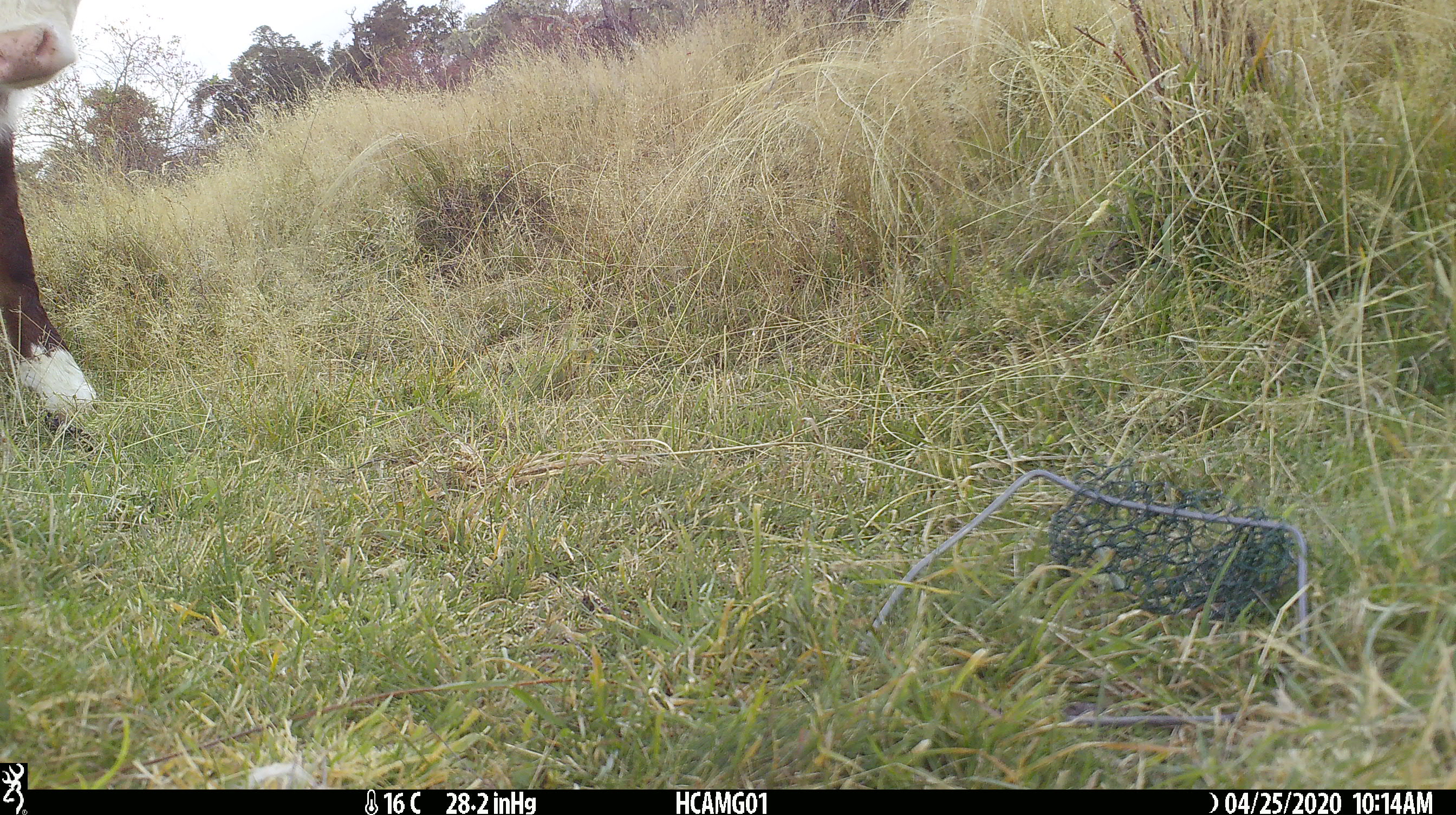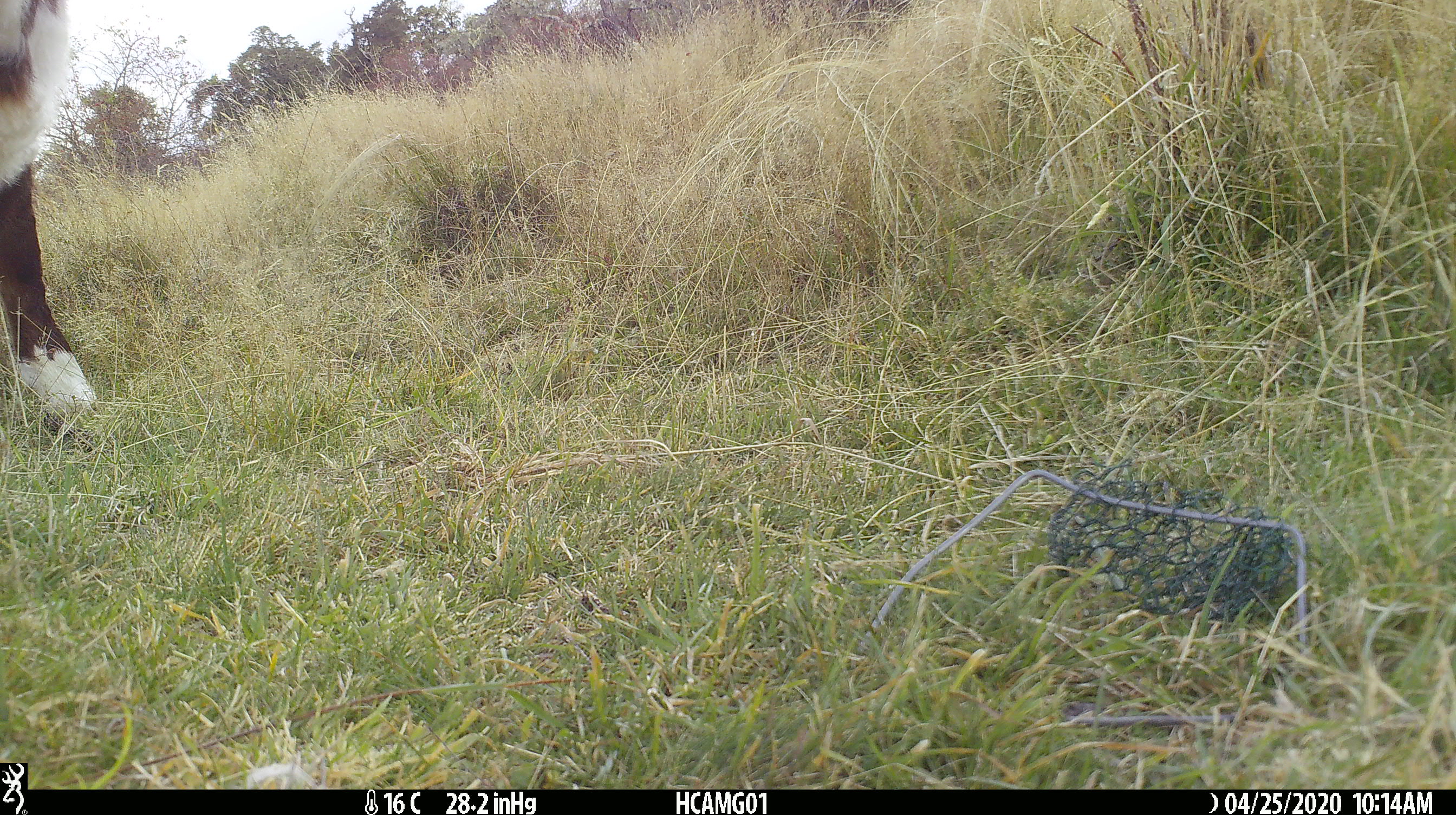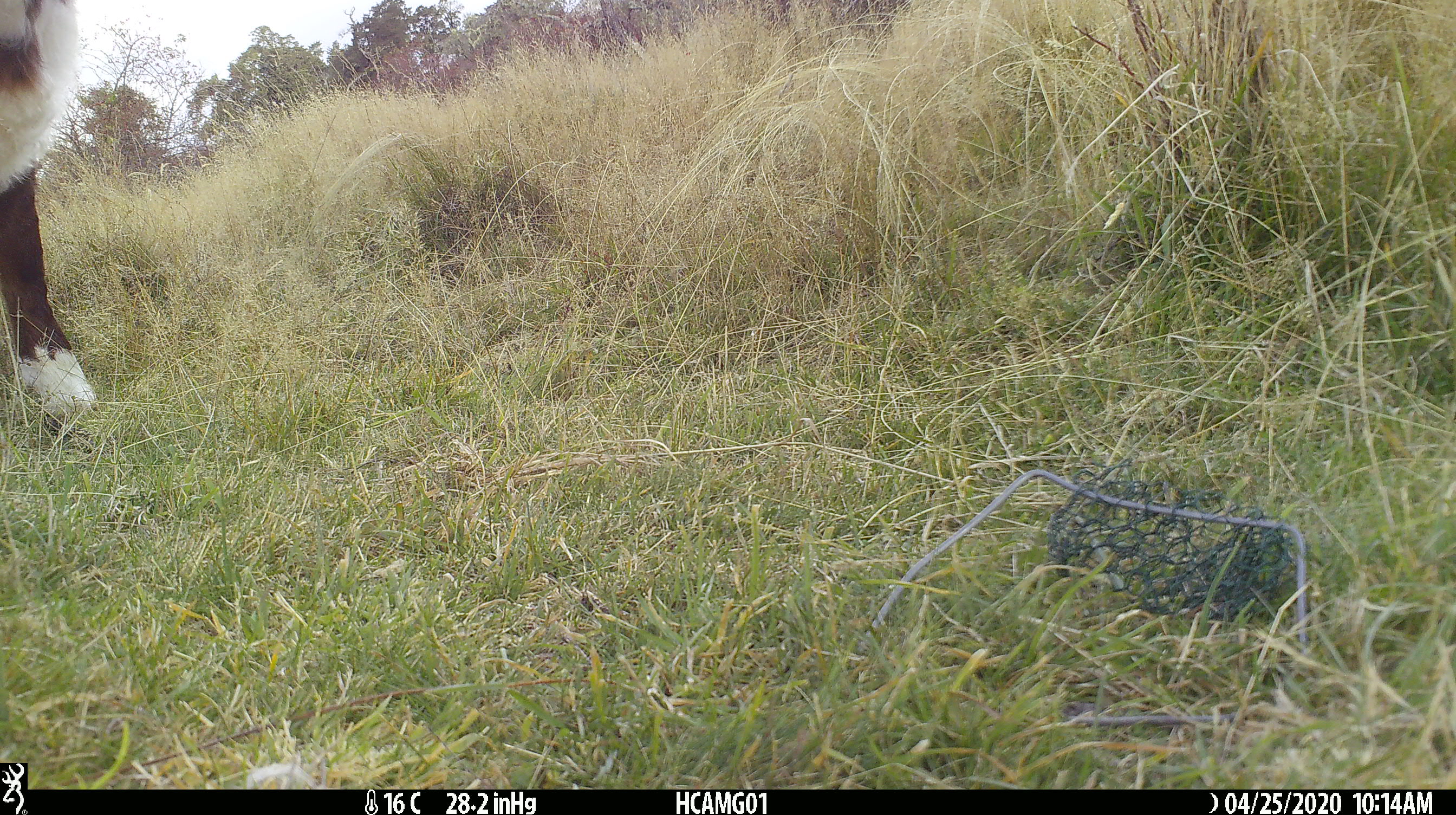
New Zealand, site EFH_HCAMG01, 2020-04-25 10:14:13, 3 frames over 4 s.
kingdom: Animalia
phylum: Chordata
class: Mammalia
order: Artiodactyla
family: Bovidae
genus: Bos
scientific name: Bos taurus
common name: domestic cow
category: cow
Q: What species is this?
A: Cow (domestic cow) (Bos taurus).